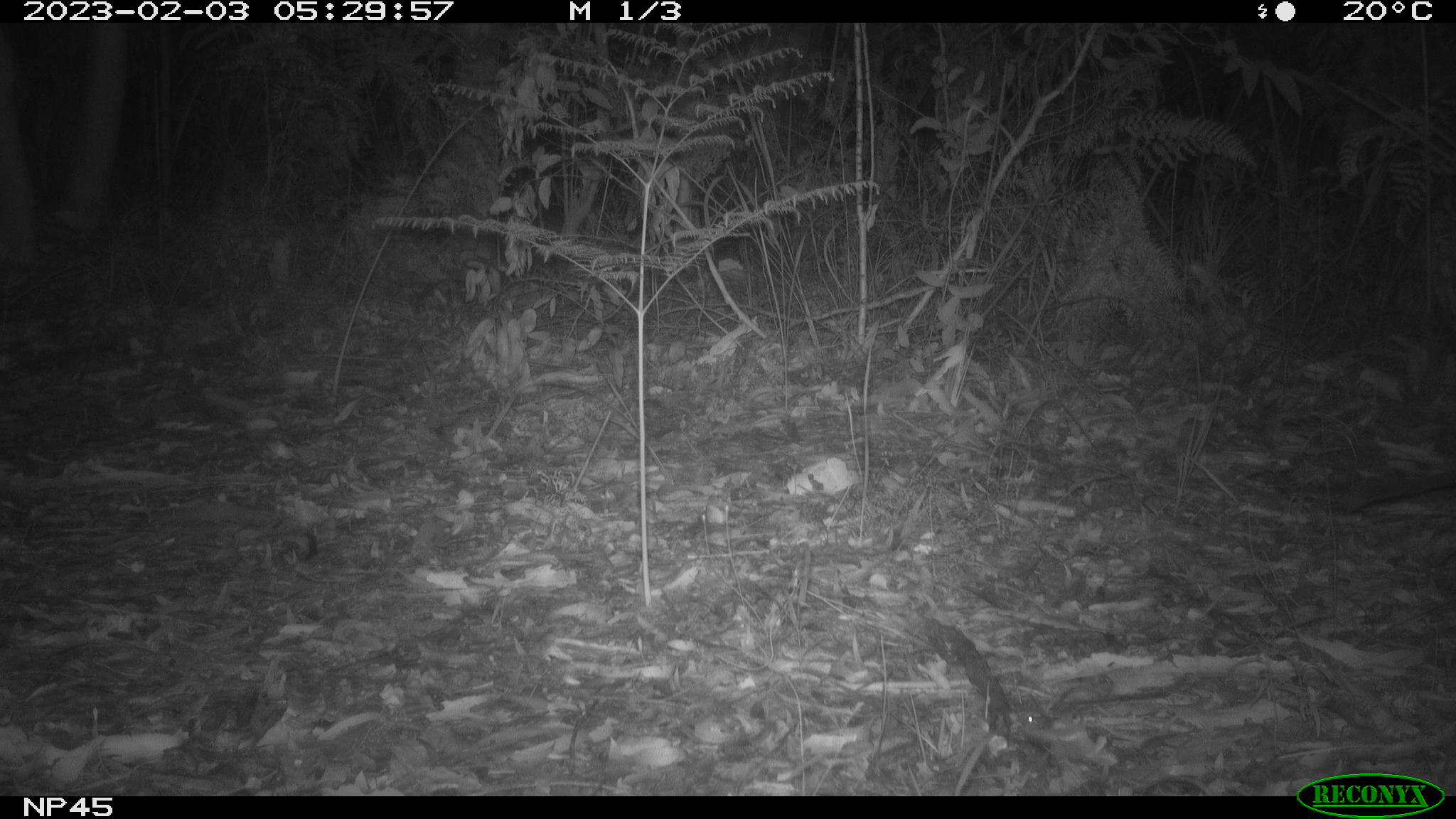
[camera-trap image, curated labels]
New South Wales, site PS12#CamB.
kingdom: Animalia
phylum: Chordata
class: Mammalia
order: Dasyuromorphia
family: Dasyuridae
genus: Dasyurus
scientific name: Dasyurus maculatus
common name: spotted-tailed quoll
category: quoll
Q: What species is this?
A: Quoll (spotted-tailed quoll) (Dasyurus maculatus).